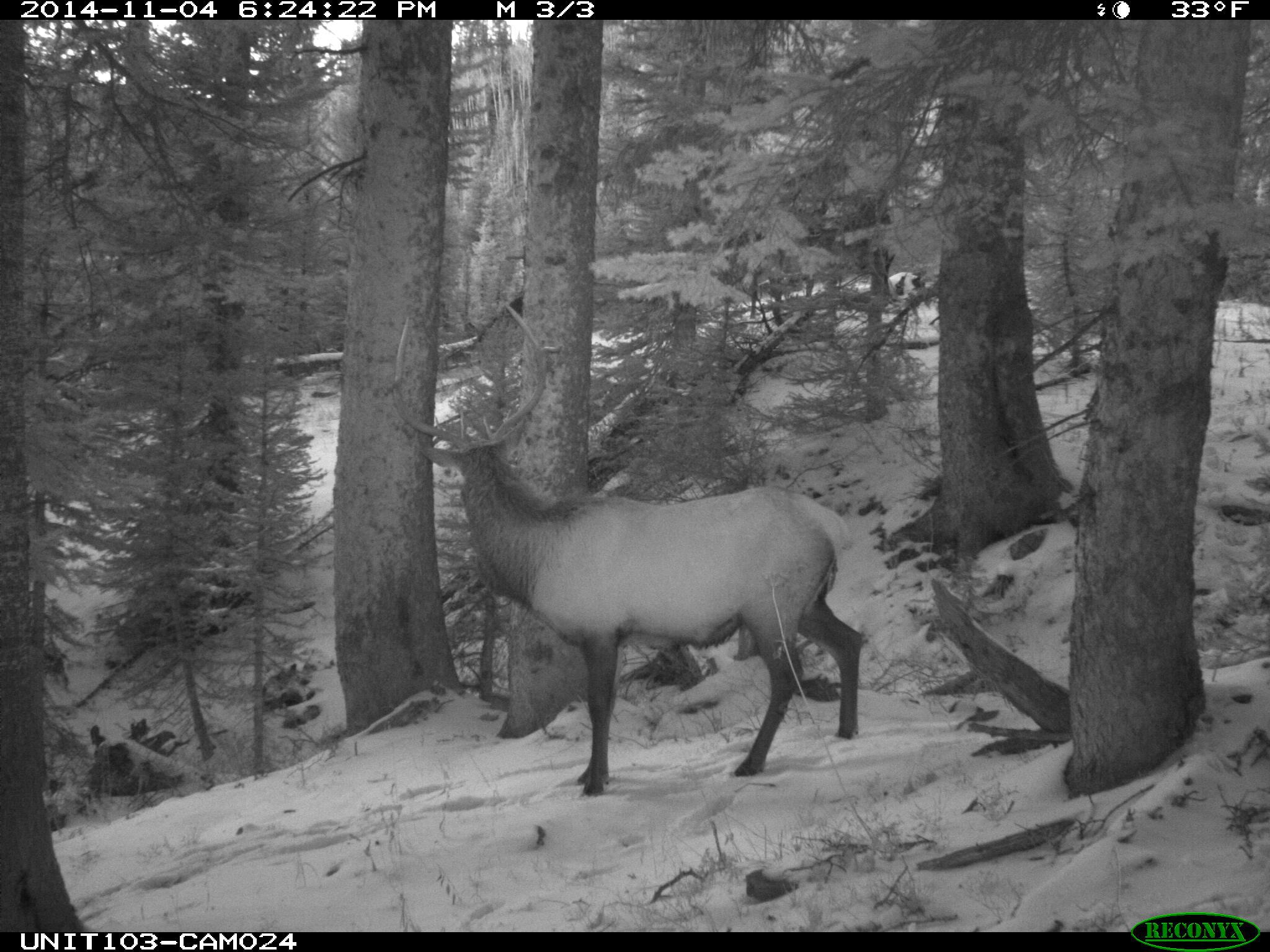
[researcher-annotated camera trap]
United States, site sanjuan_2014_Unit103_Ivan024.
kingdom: Animalia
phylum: Chordata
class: Mammalia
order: Artiodactyla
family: Cervidae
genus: Cervus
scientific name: Cervus elaphus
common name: red deer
Cervus elaphus (red deer).